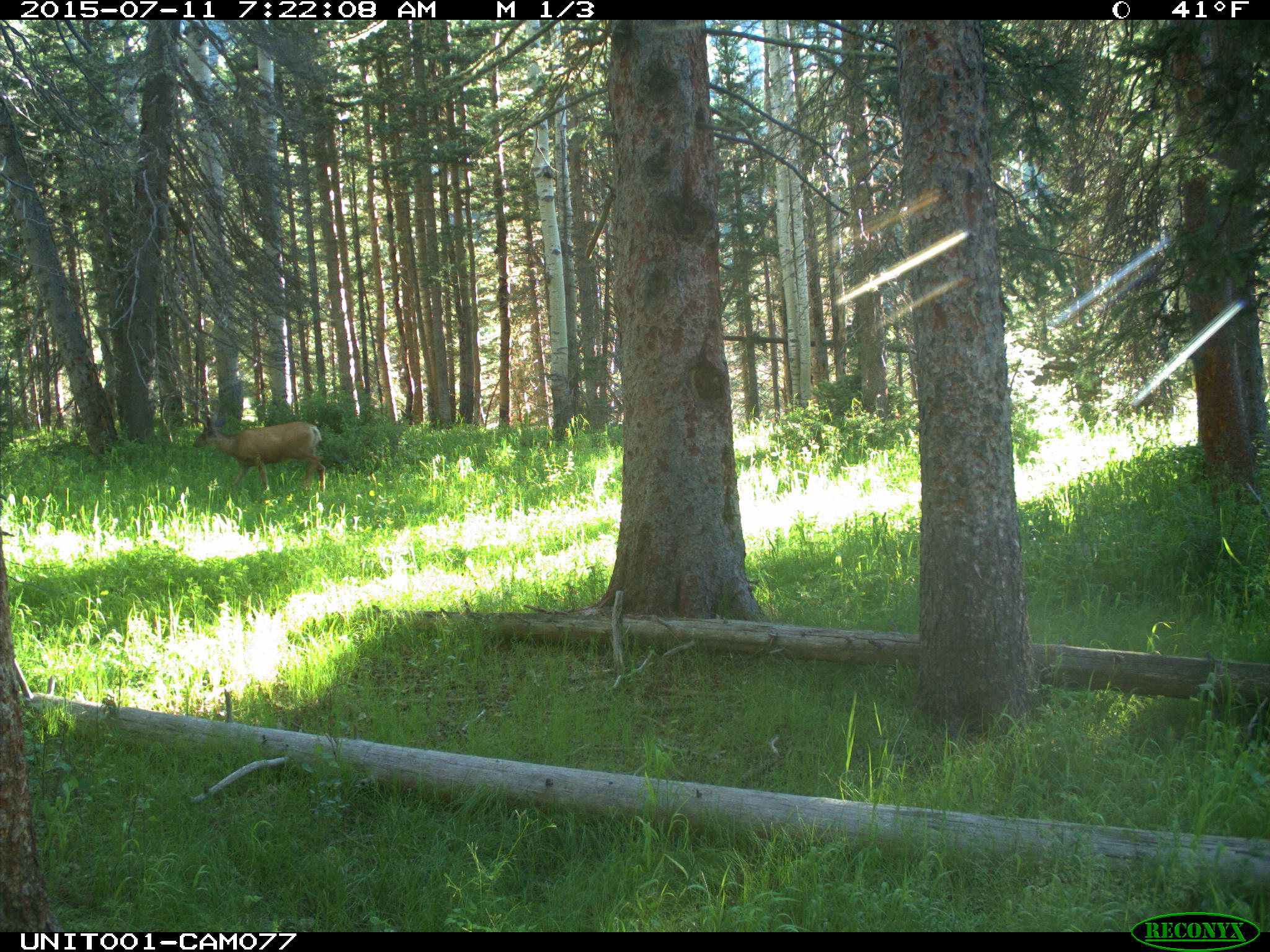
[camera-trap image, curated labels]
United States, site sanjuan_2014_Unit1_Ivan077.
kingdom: Animalia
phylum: Chordata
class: Mammalia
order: Artiodactyla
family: Cervidae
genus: Odocoileus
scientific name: Odocoileus hemionus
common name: mule deer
Odocoileus hemionus (mule deer).